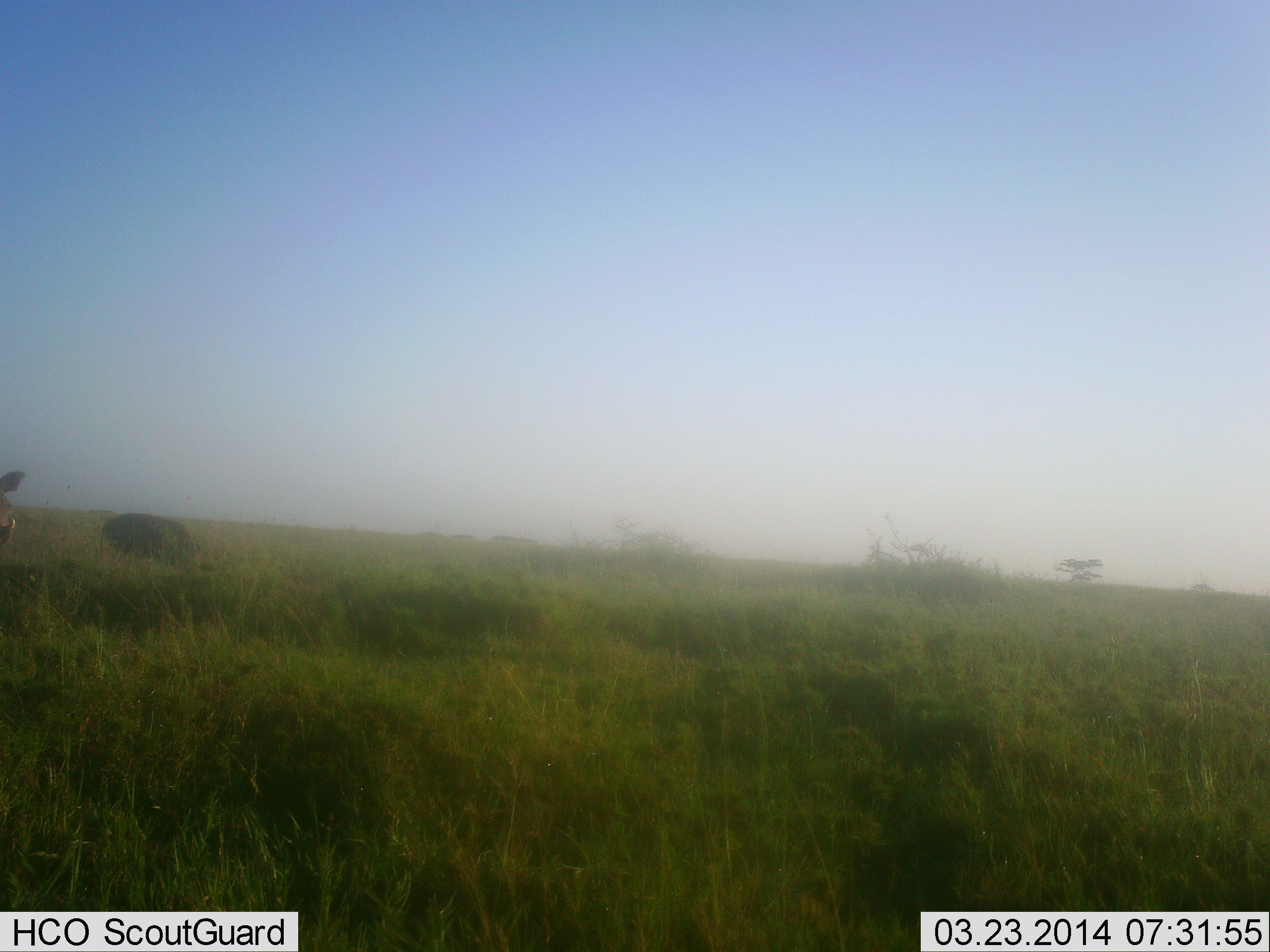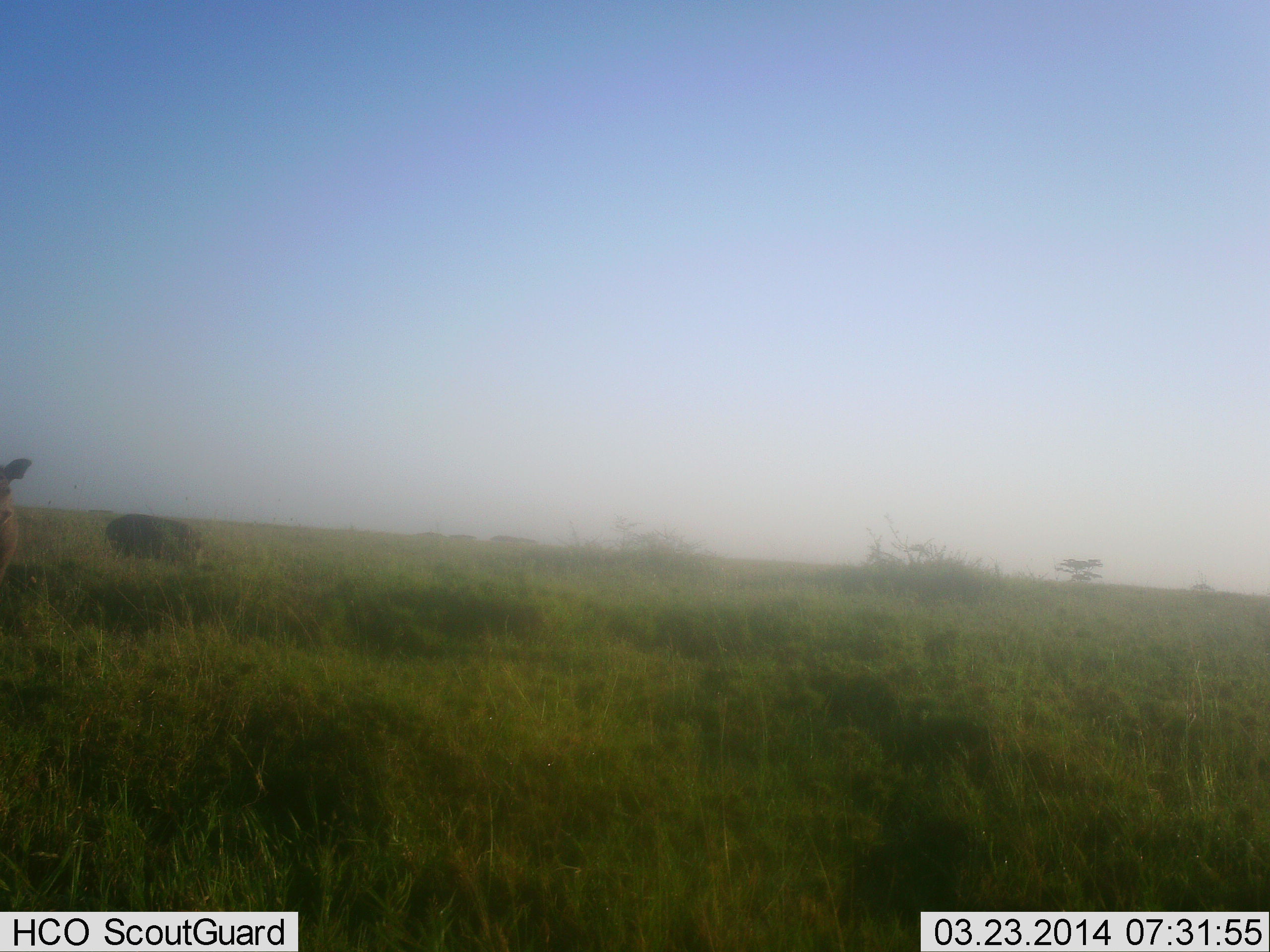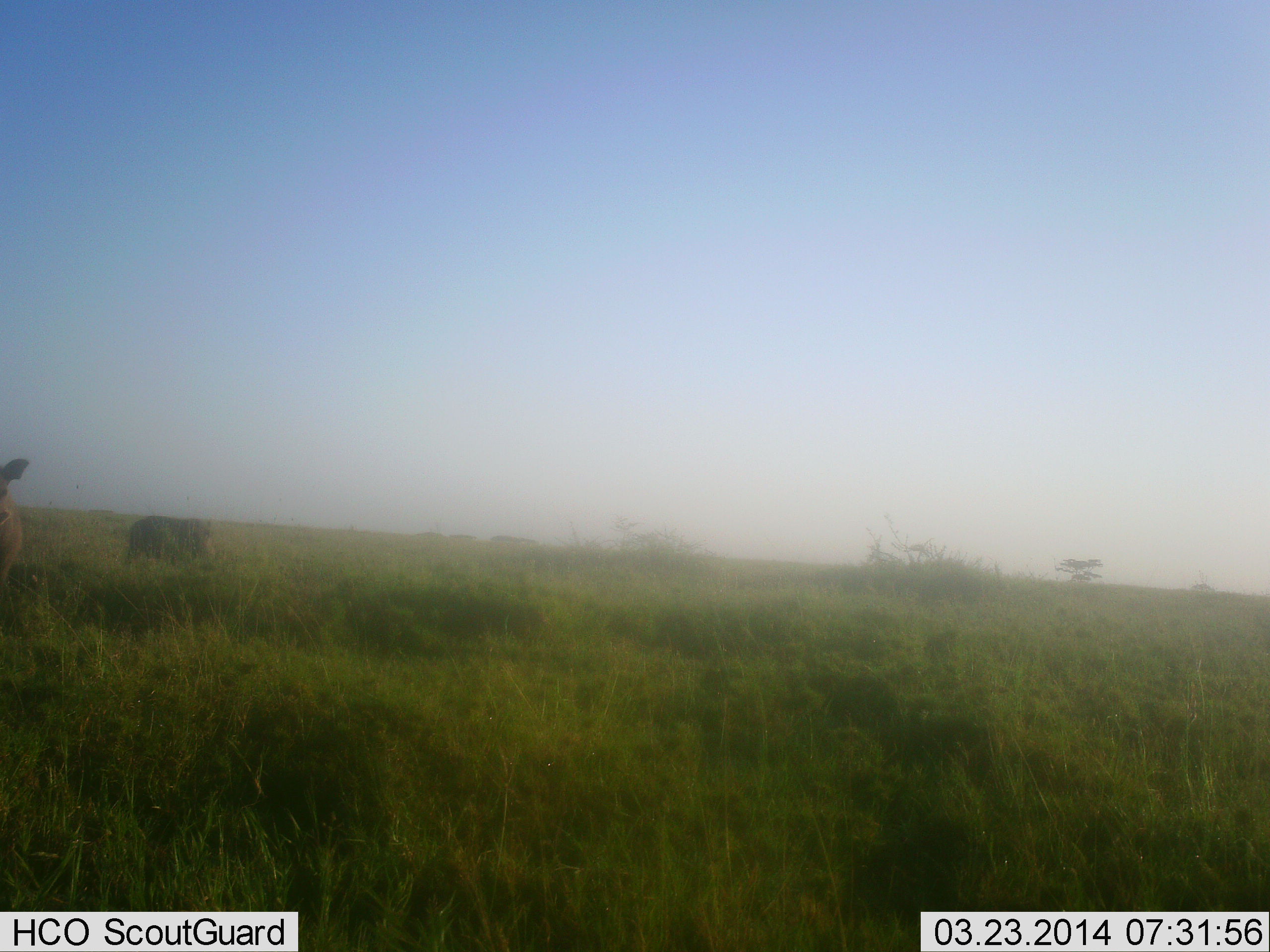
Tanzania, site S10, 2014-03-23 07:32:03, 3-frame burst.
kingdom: Animalia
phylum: Chordata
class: Mammalia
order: Artiodactyla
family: Suidae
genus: Phacochoerus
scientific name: Phacochoerus africanus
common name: warthog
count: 2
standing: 25%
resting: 0%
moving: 38%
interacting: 0%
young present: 0%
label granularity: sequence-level